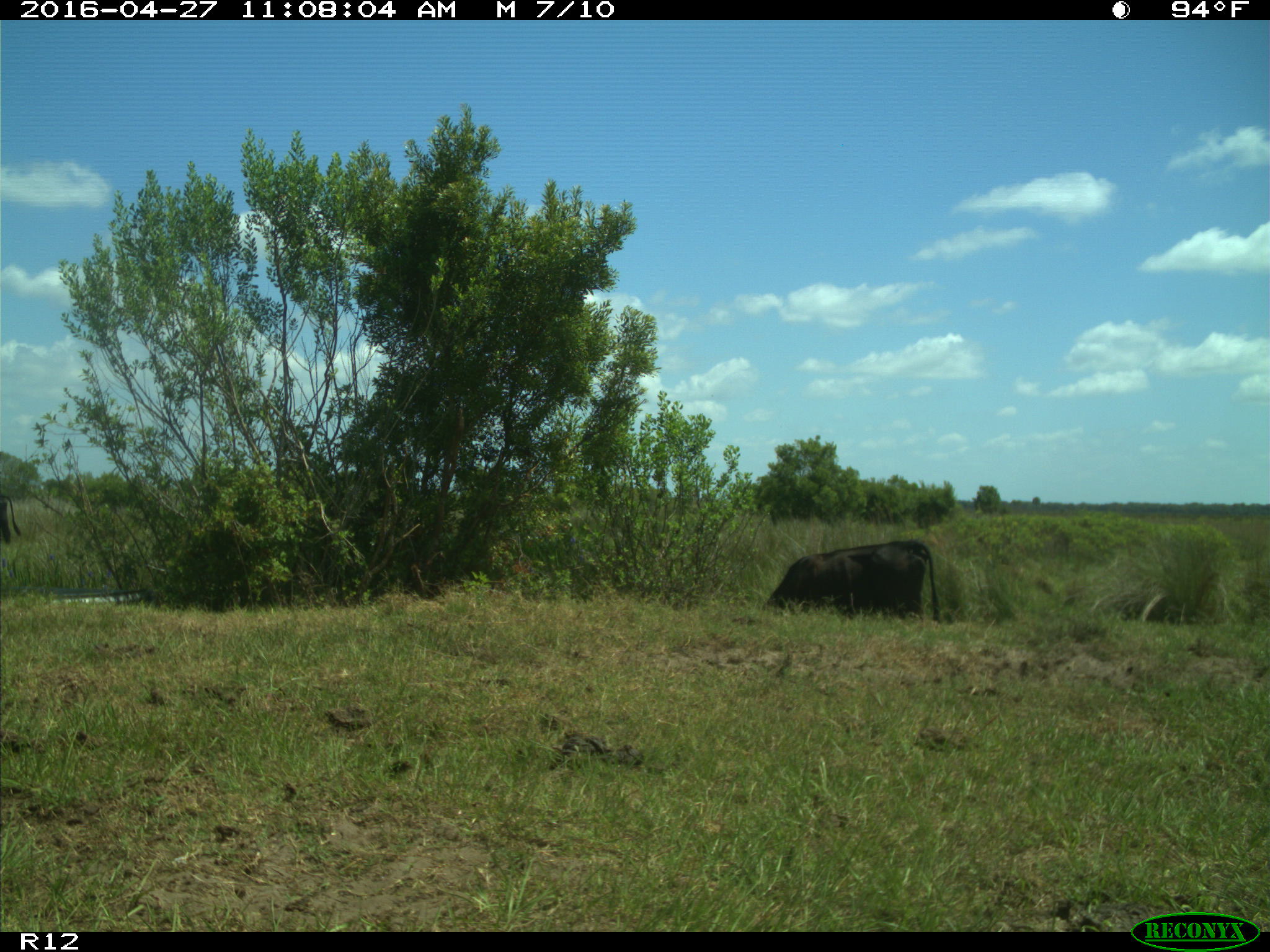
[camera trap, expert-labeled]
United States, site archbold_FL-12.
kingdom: Animalia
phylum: Chordata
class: Mammalia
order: Artiodactyla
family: Bovidae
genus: Bos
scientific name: Bos taurus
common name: domestic cow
Bos taurus (domestic cow).